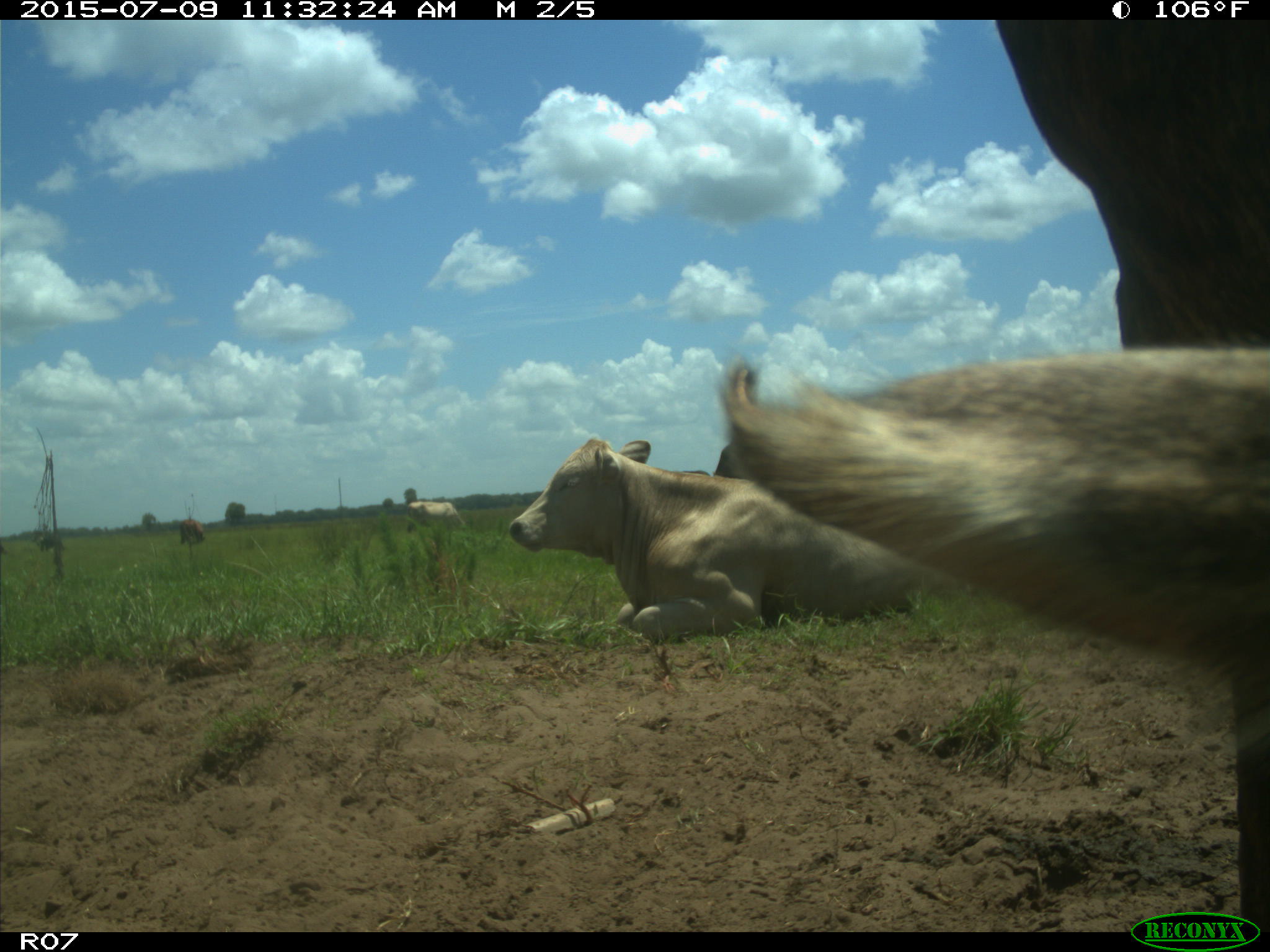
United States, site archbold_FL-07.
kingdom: Animalia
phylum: Chordata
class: Mammalia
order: Artiodactyla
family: Bovidae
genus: Bos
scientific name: Bos taurus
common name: domestic cow